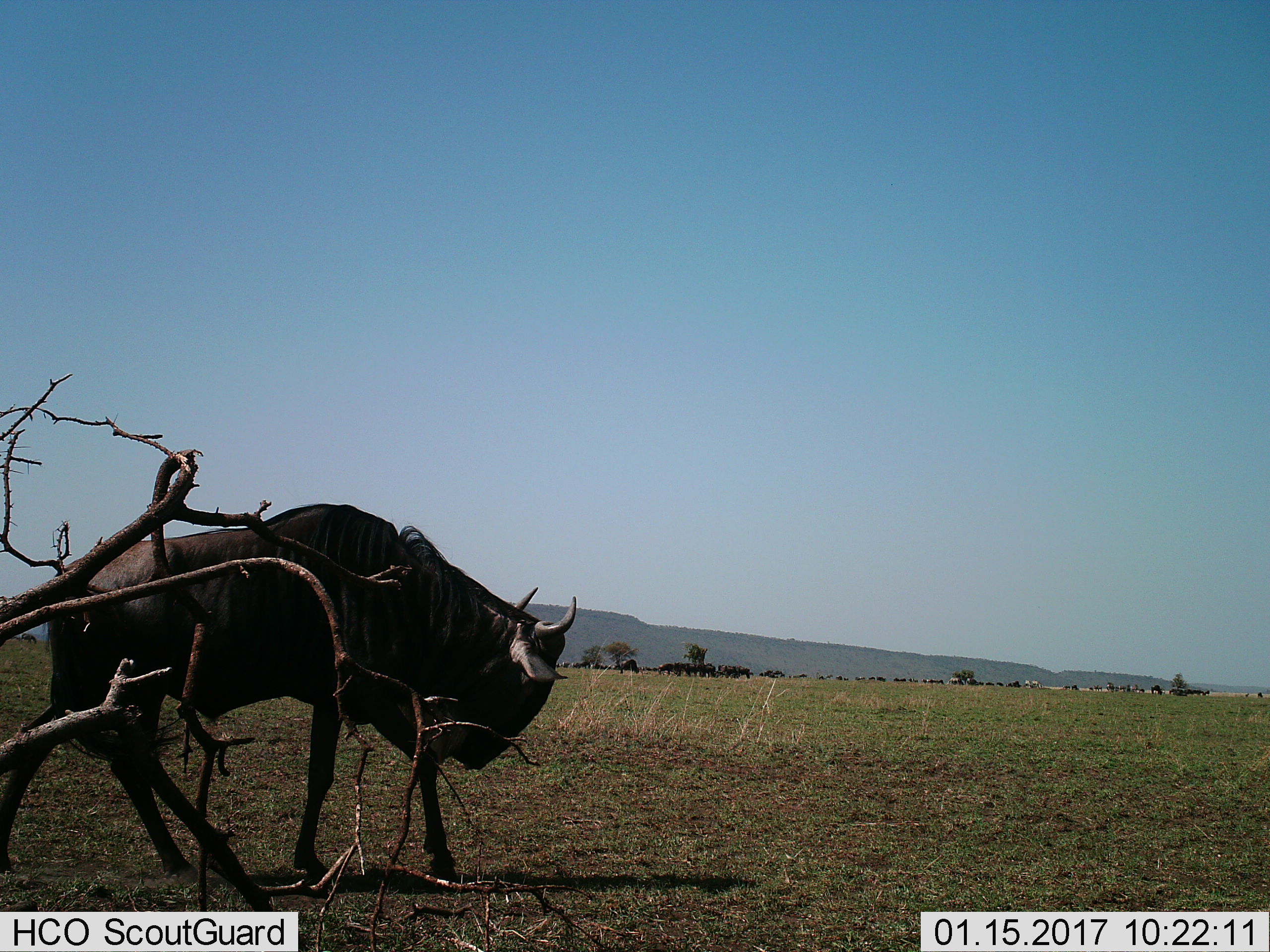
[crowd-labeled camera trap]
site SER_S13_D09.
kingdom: Animalia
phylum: Chordata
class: Mammalia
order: Artiodactyla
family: Bovidae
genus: Connochaetes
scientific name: Connochaetes taurinus taurinus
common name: blue wildebeest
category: wildebeestblue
Wildebeestblue (blue wildebeest) (Connochaetes taurinus taurinus), count 11-50. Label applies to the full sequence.